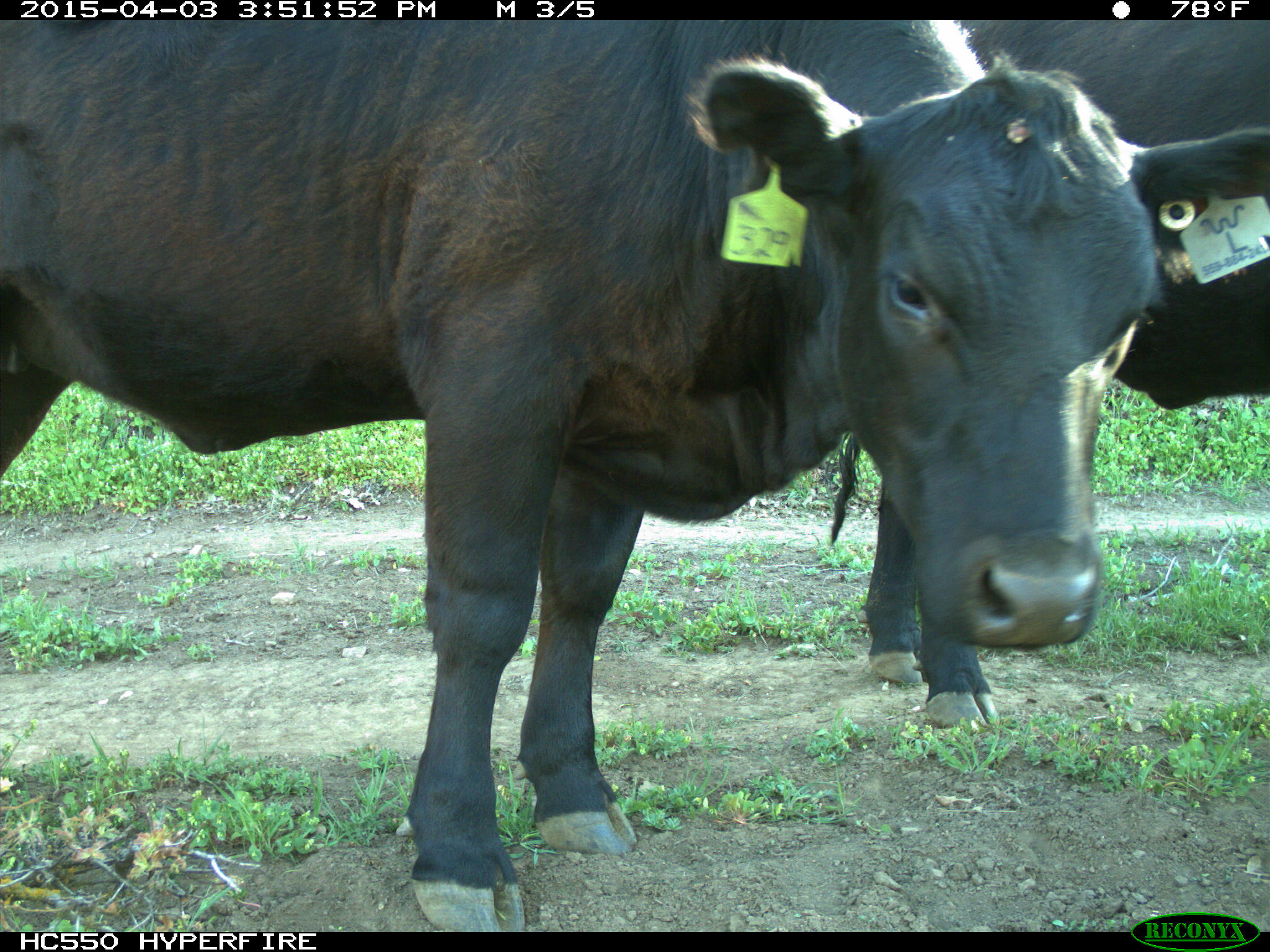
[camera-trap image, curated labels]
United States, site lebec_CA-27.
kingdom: Animalia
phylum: Chordata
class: Mammalia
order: Artiodactyla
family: Bovidae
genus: Bos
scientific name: Bos taurus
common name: domestic cow